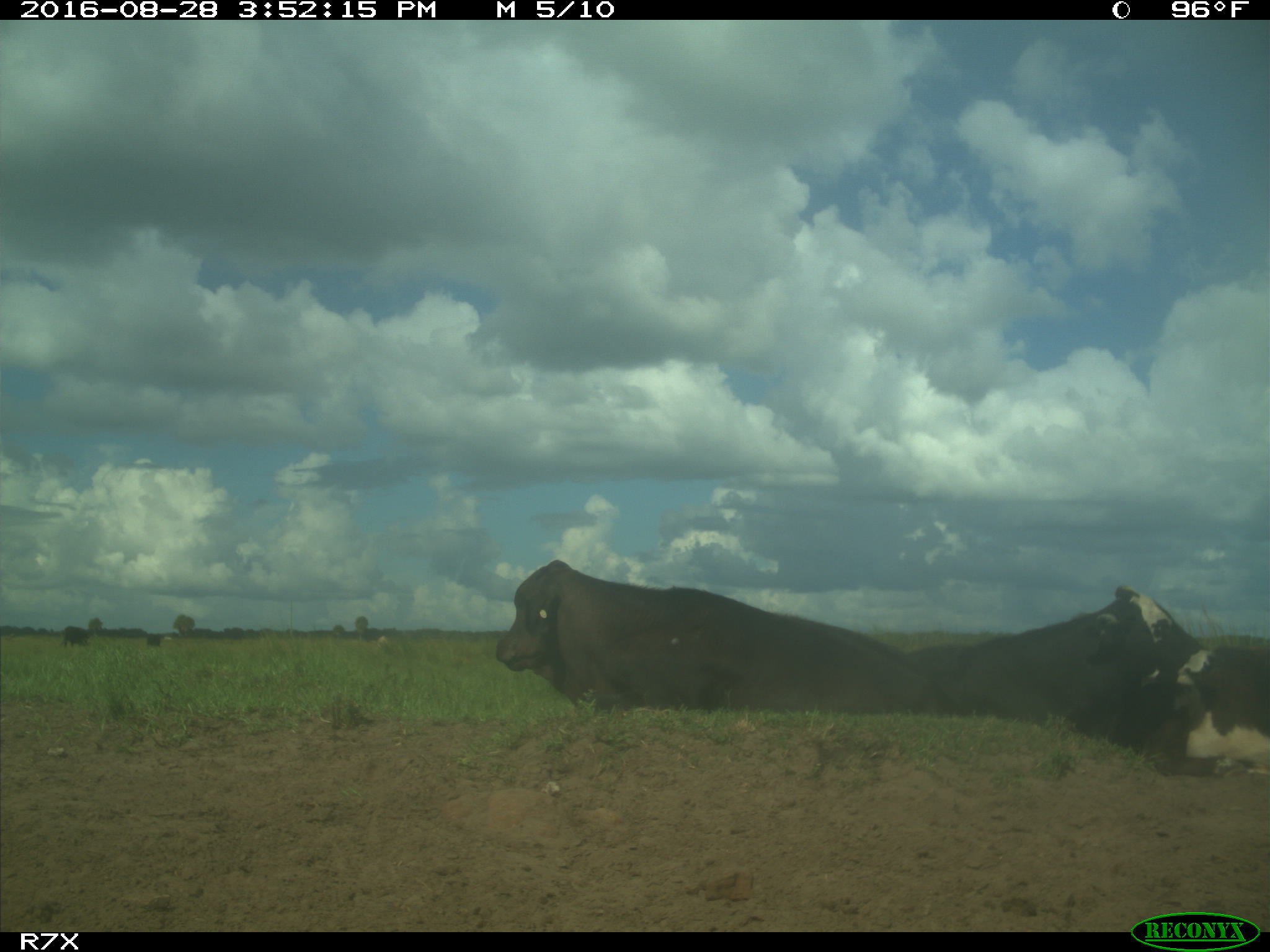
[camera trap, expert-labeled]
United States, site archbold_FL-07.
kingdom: Animalia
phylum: Chordata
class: Mammalia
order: Artiodactyla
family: Bovidae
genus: Bos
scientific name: Bos taurus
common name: domestic cow